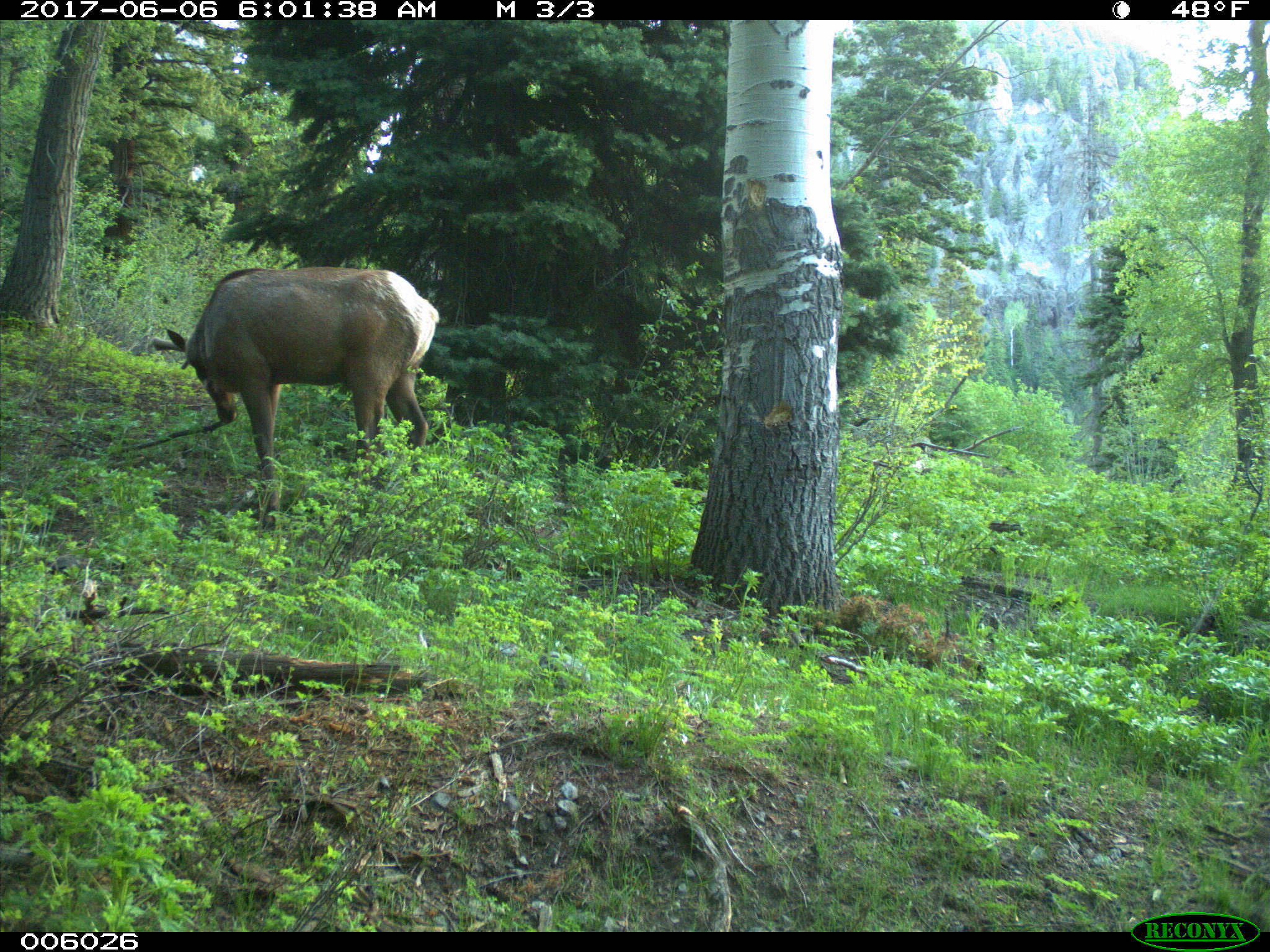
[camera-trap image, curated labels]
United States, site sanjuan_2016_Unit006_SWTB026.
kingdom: Animalia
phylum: Chordata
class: Mammalia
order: Artiodactyla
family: Cervidae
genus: Cervus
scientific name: Cervus elaphus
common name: red deer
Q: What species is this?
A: Cervus elaphus (red deer).